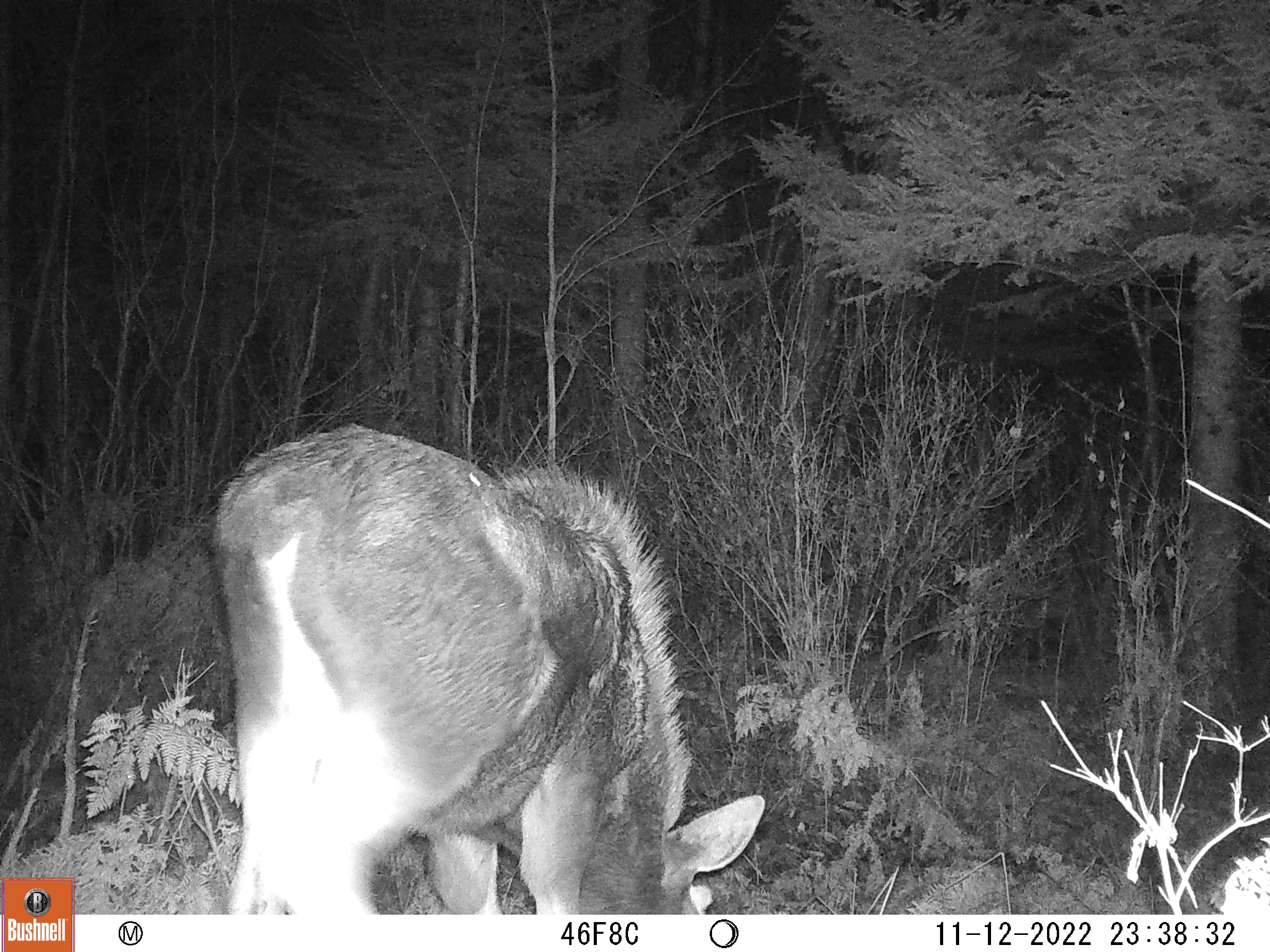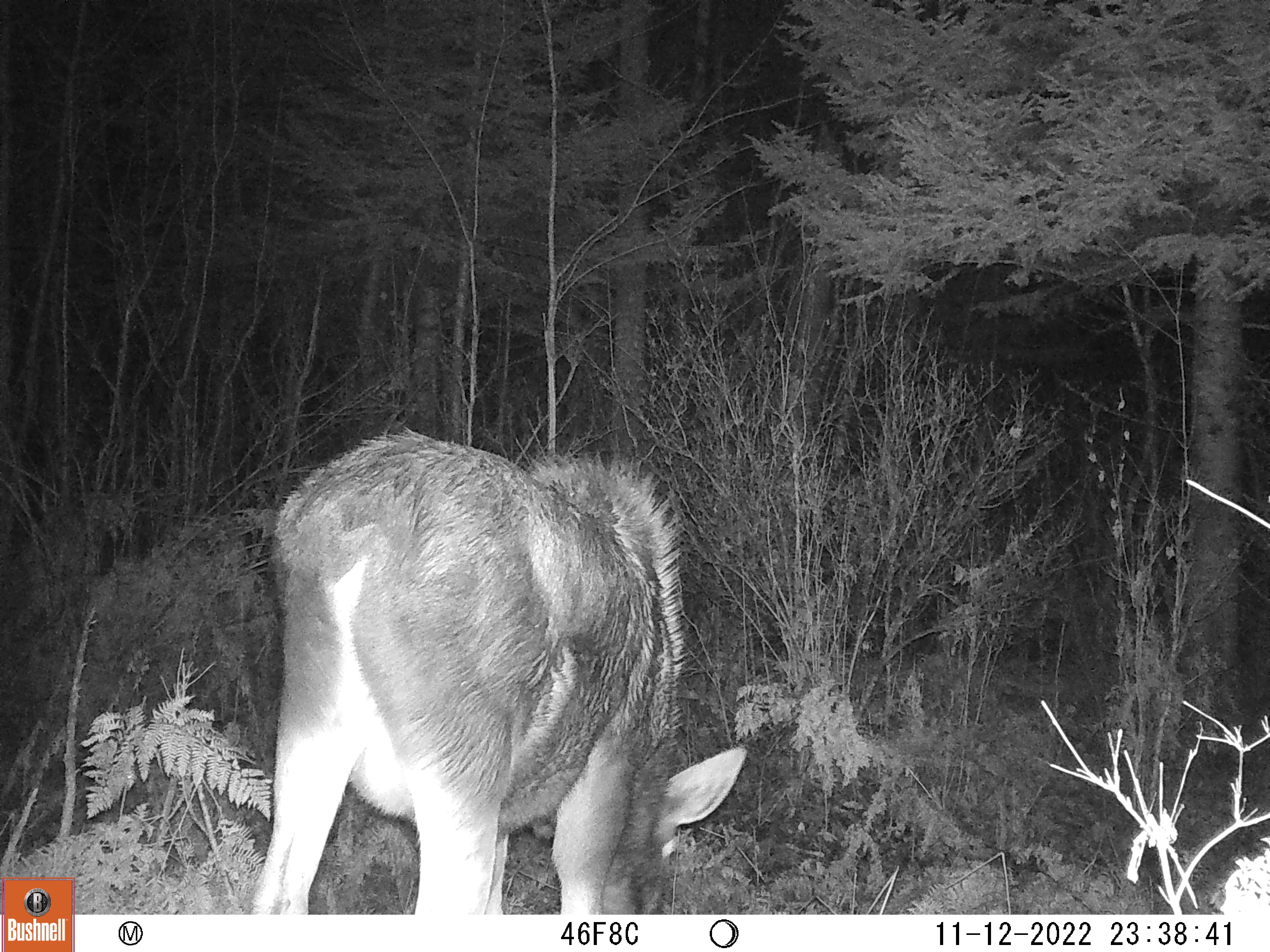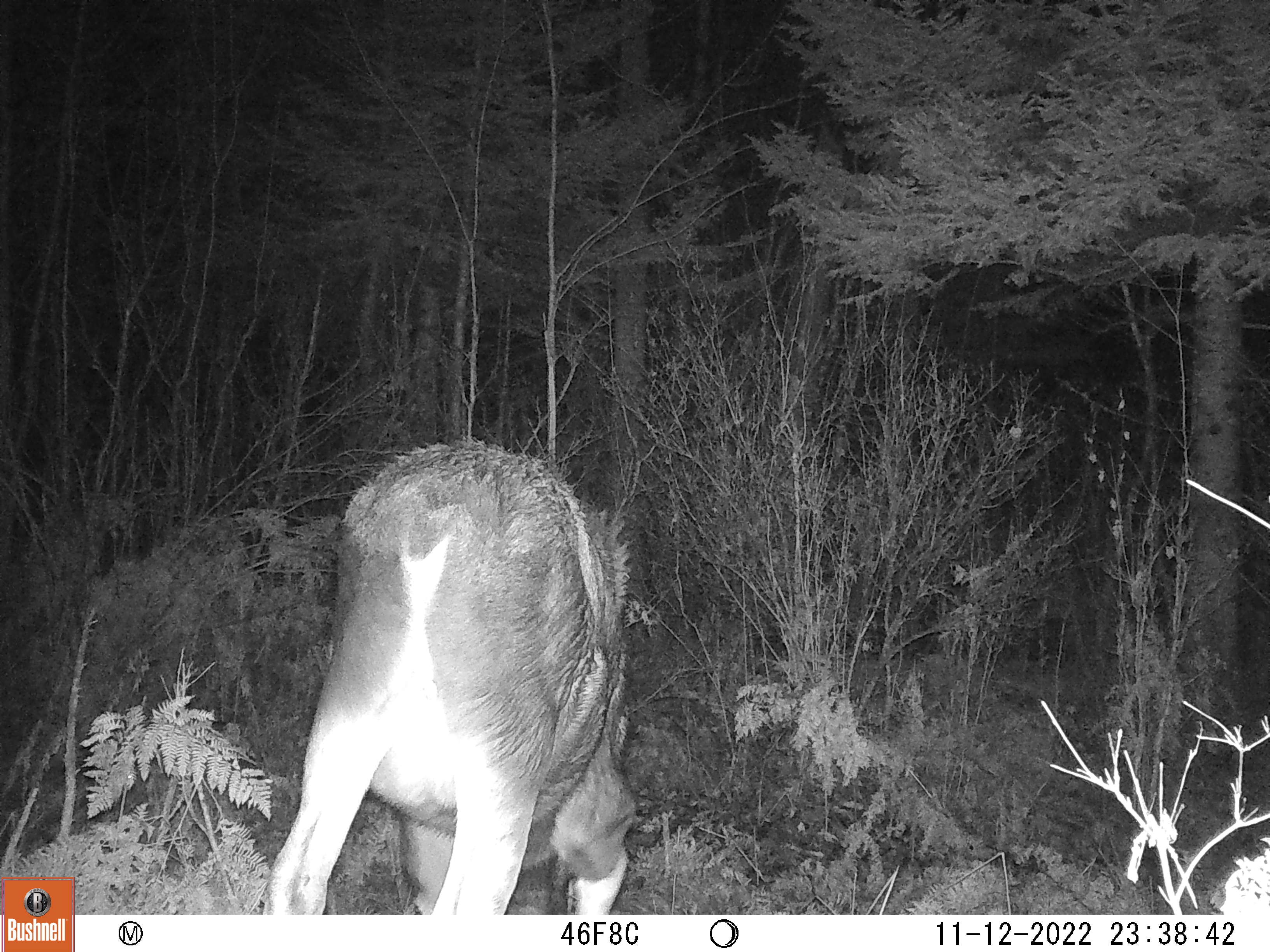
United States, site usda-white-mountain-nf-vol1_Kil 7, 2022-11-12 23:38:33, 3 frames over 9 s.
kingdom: Animalia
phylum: Chordata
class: Mammalia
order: Artiodactyla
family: Cervidae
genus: Alces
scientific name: Alces alces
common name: moose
Moose (Alces alces).